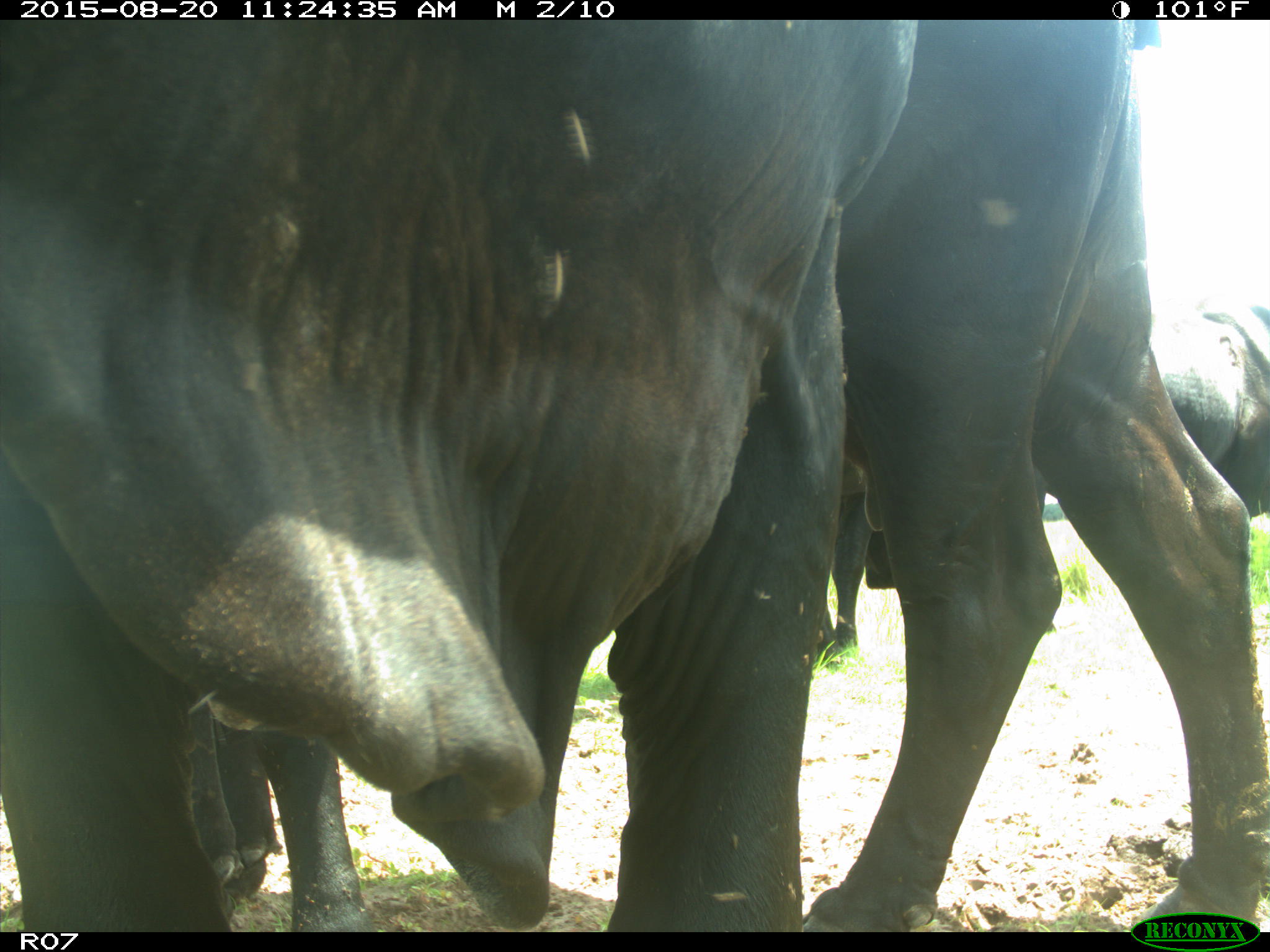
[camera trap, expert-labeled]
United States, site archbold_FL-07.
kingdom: Animalia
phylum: Chordata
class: Mammalia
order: Artiodactyla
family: Bovidae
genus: Bos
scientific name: Bos taurus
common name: domestic cow